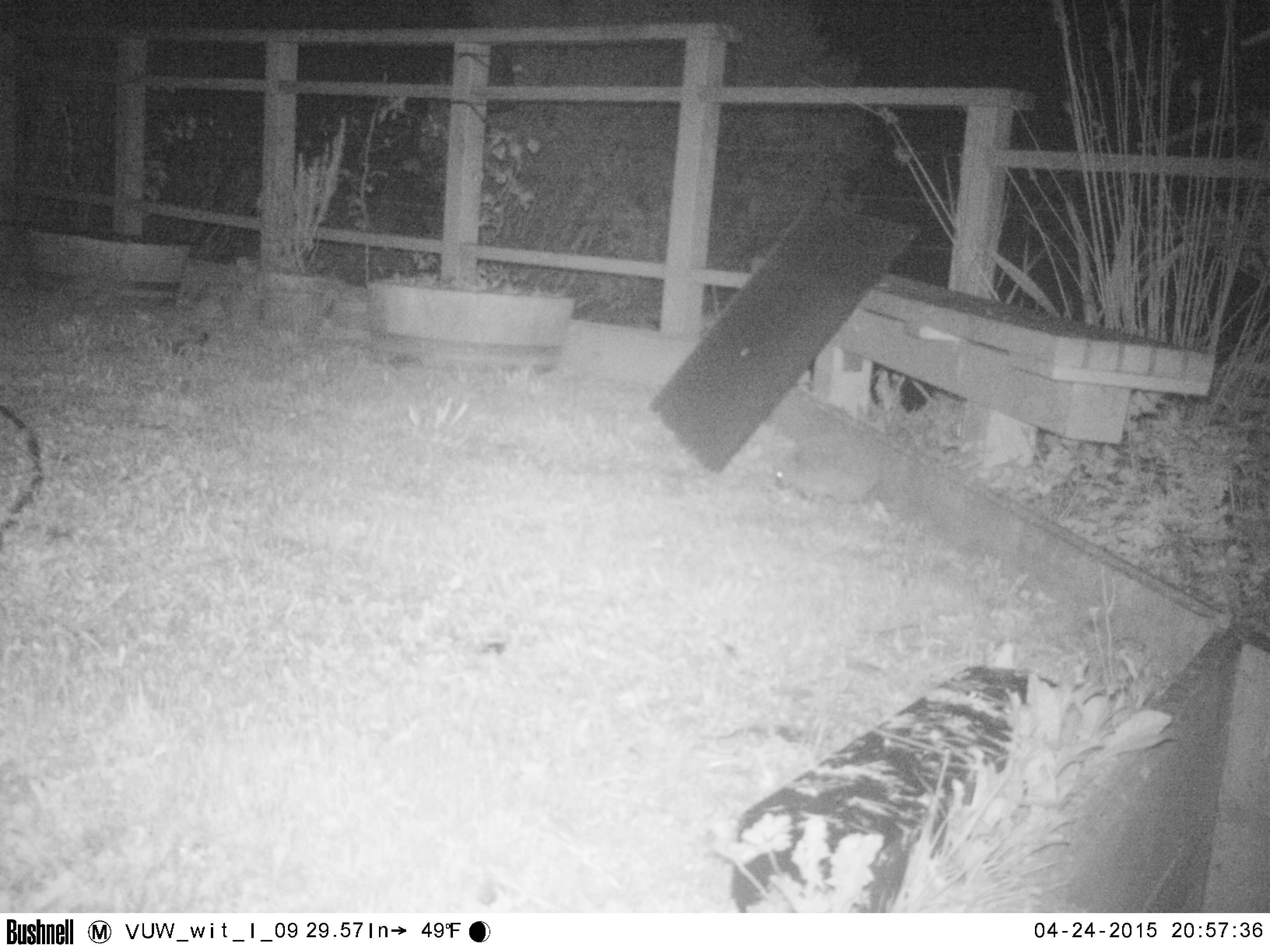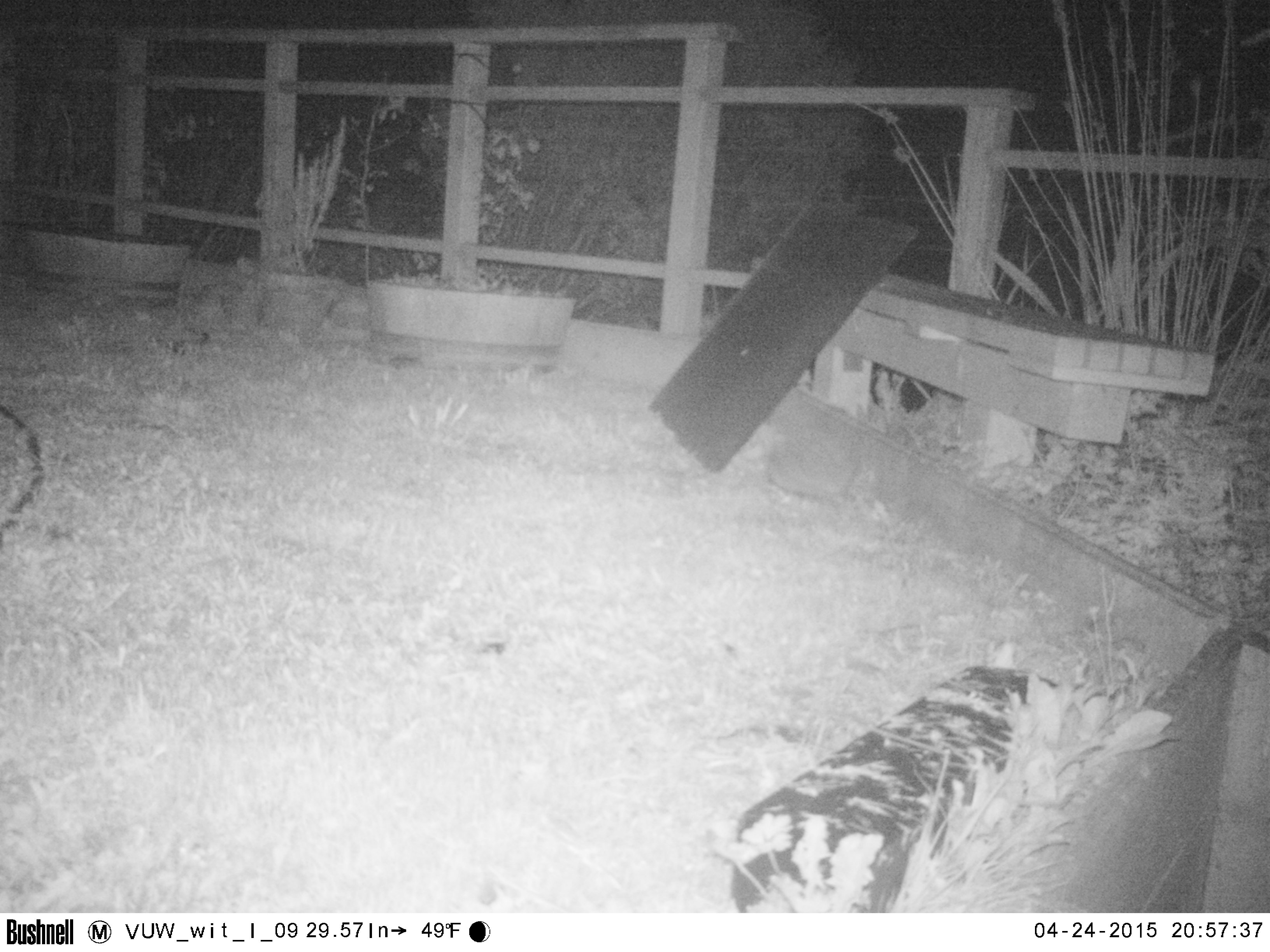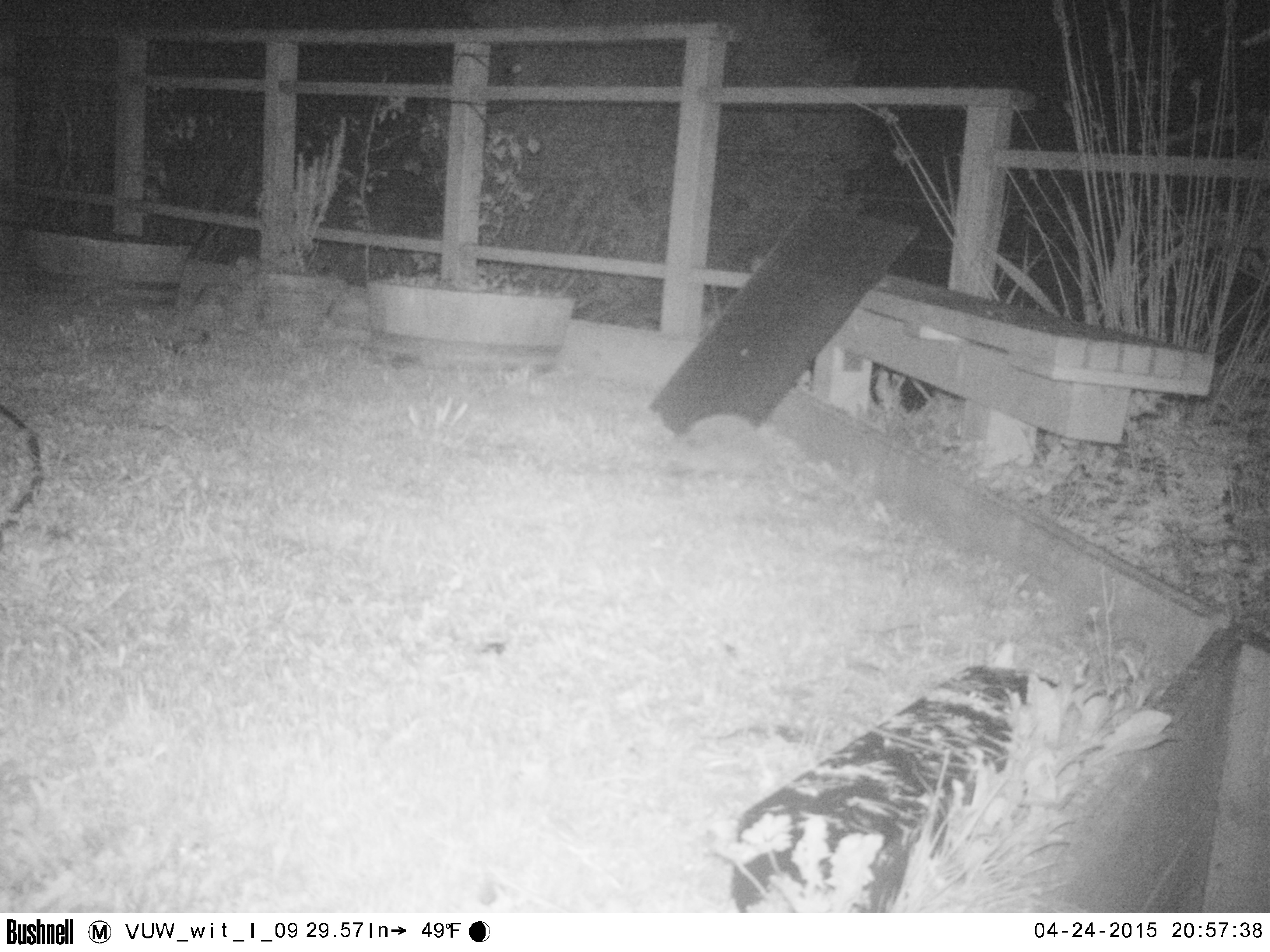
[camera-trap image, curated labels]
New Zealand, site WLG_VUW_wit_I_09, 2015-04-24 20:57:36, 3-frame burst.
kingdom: Animalia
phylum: Chordata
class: Mammalia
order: Eulipotyphla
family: Erinaceidae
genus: Erinaceus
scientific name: Erinaceus europaeus europaeus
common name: european hedgehog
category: hedgehog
Hedgehog (european hedgehog) (Erinaceus europaeus europaeus).